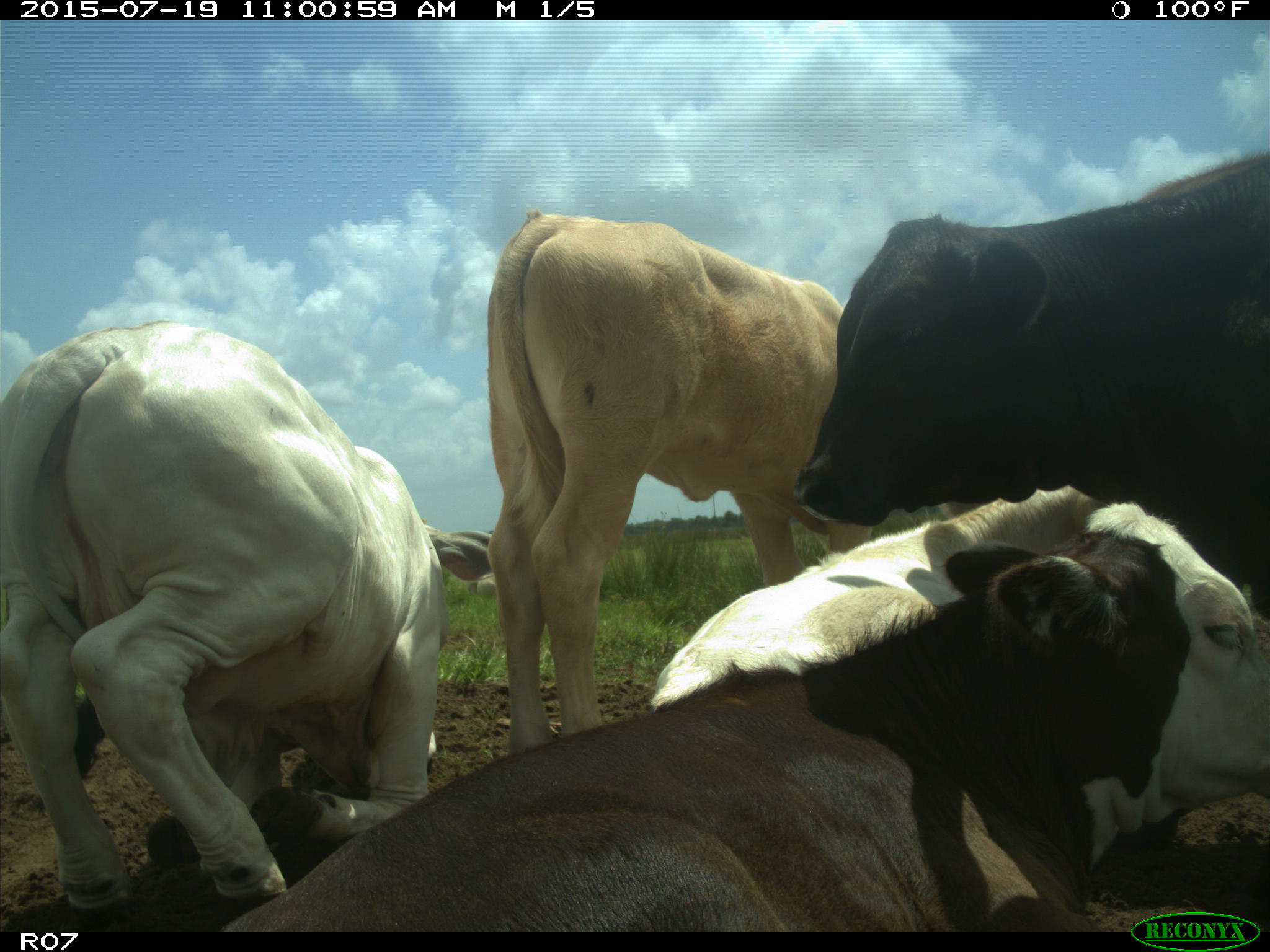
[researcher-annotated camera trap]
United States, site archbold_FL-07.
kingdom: Animalia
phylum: Chordata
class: Mammalia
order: Artiodactyla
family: Bovidae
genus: Bos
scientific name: Bos taurus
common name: domestic cow